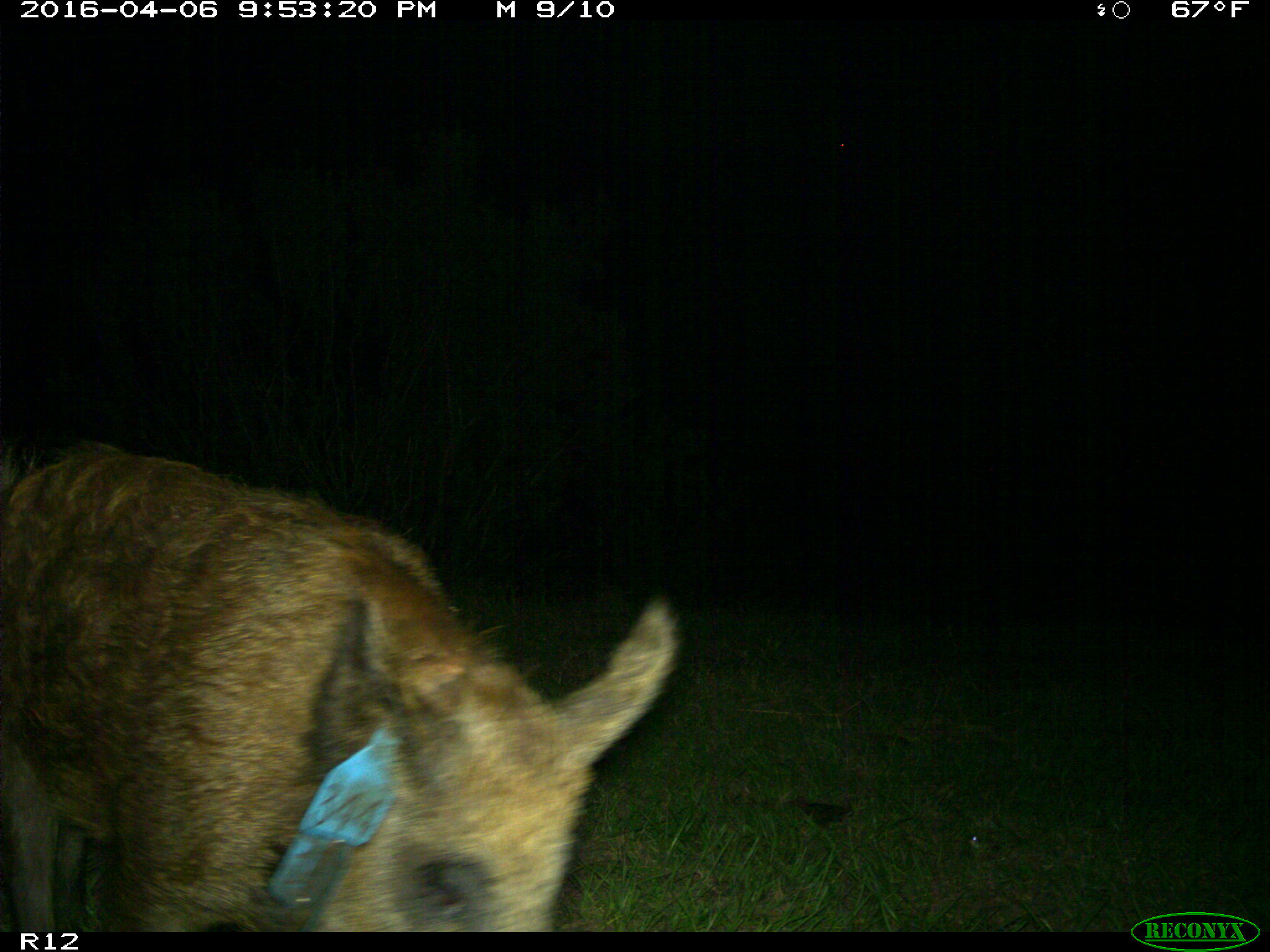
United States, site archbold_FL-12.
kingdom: Animalia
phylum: Chordata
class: Mammalia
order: Artiodactyla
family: Suidae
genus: Sus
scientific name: Sus scrofa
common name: wild boar